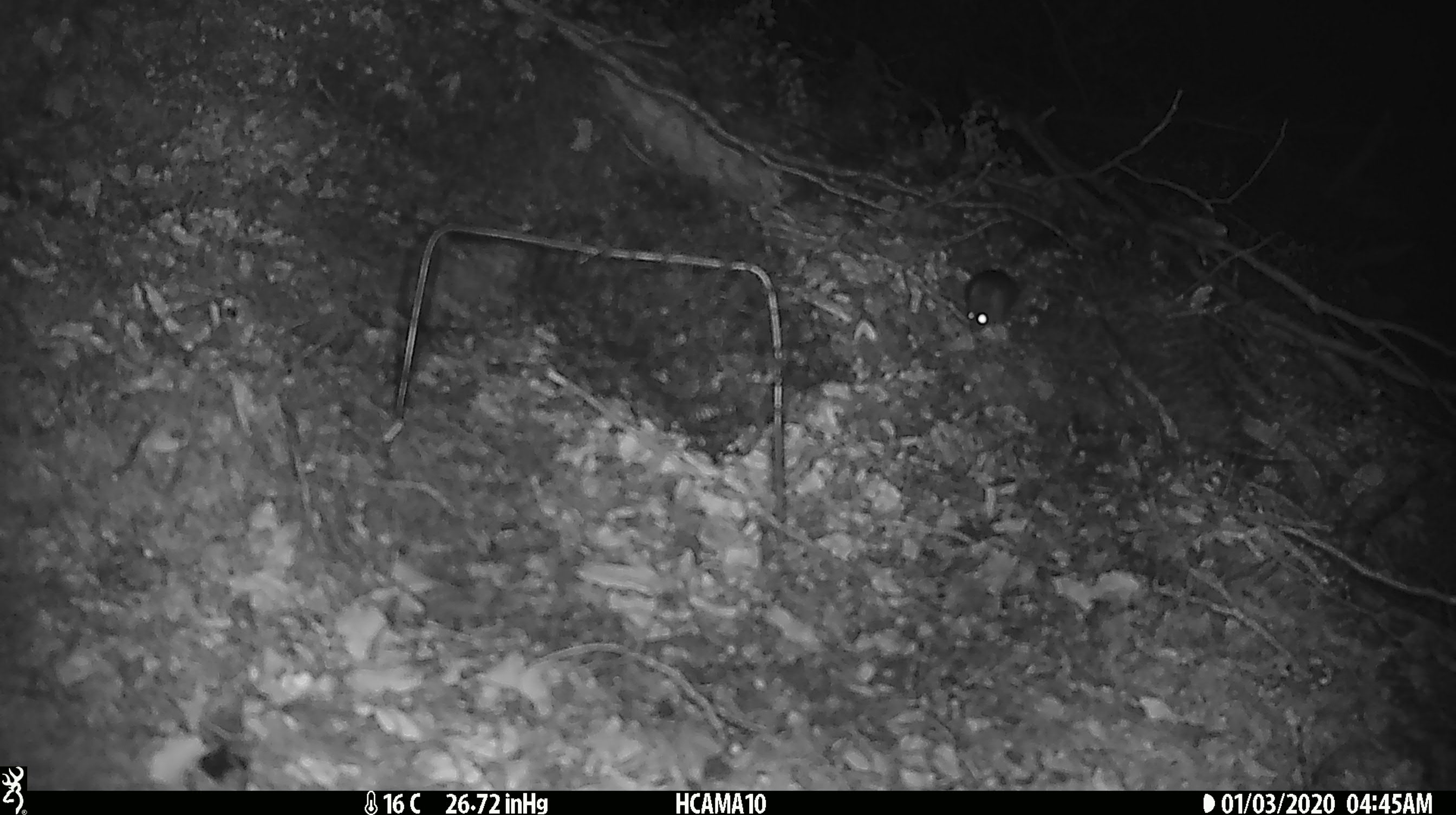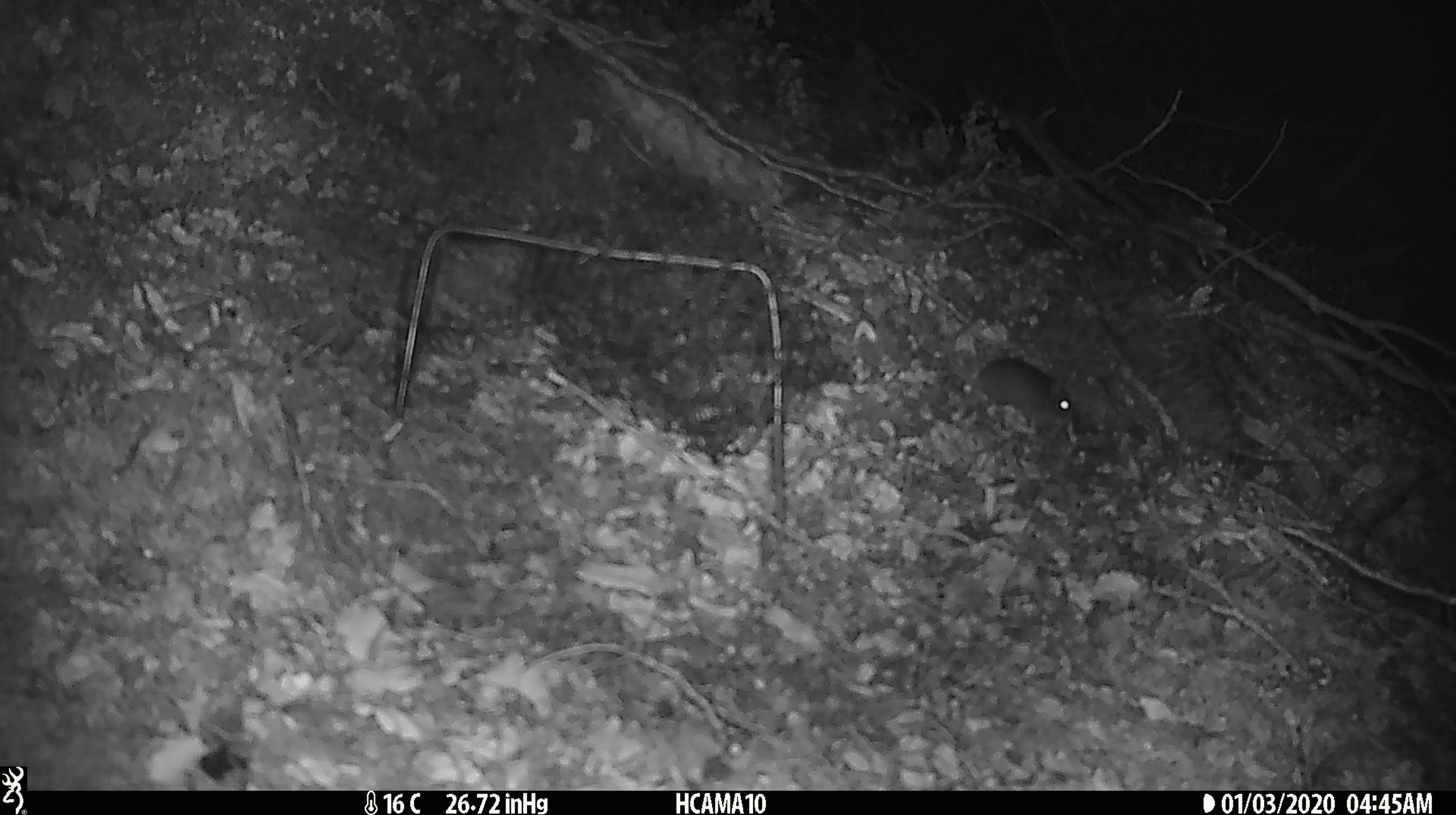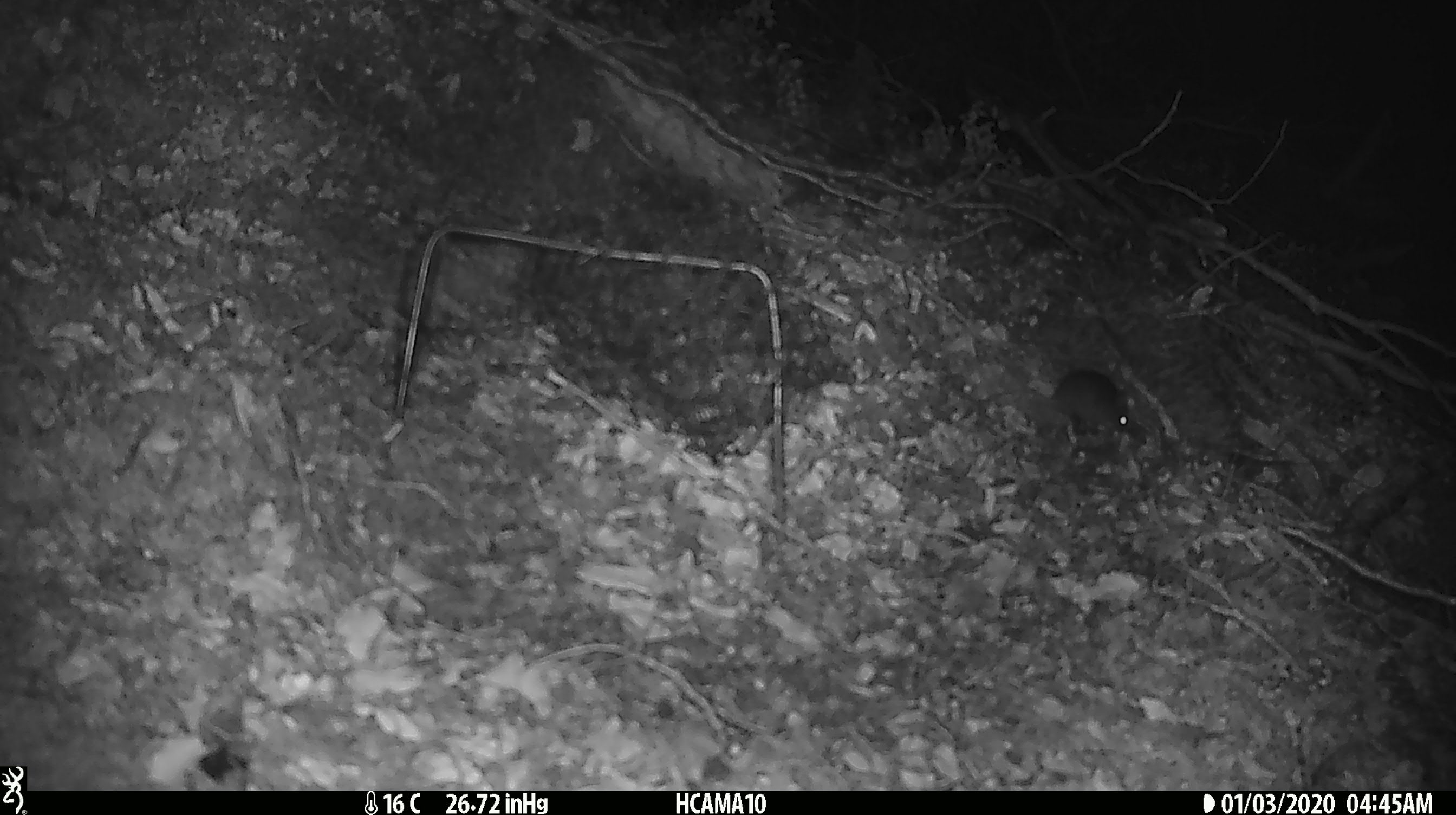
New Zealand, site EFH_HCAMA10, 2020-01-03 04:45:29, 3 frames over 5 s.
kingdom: Animalia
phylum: Chordata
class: Mammalia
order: Rodentia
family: Muridae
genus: Mus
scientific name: Mus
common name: mouse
Mouse (Mus).